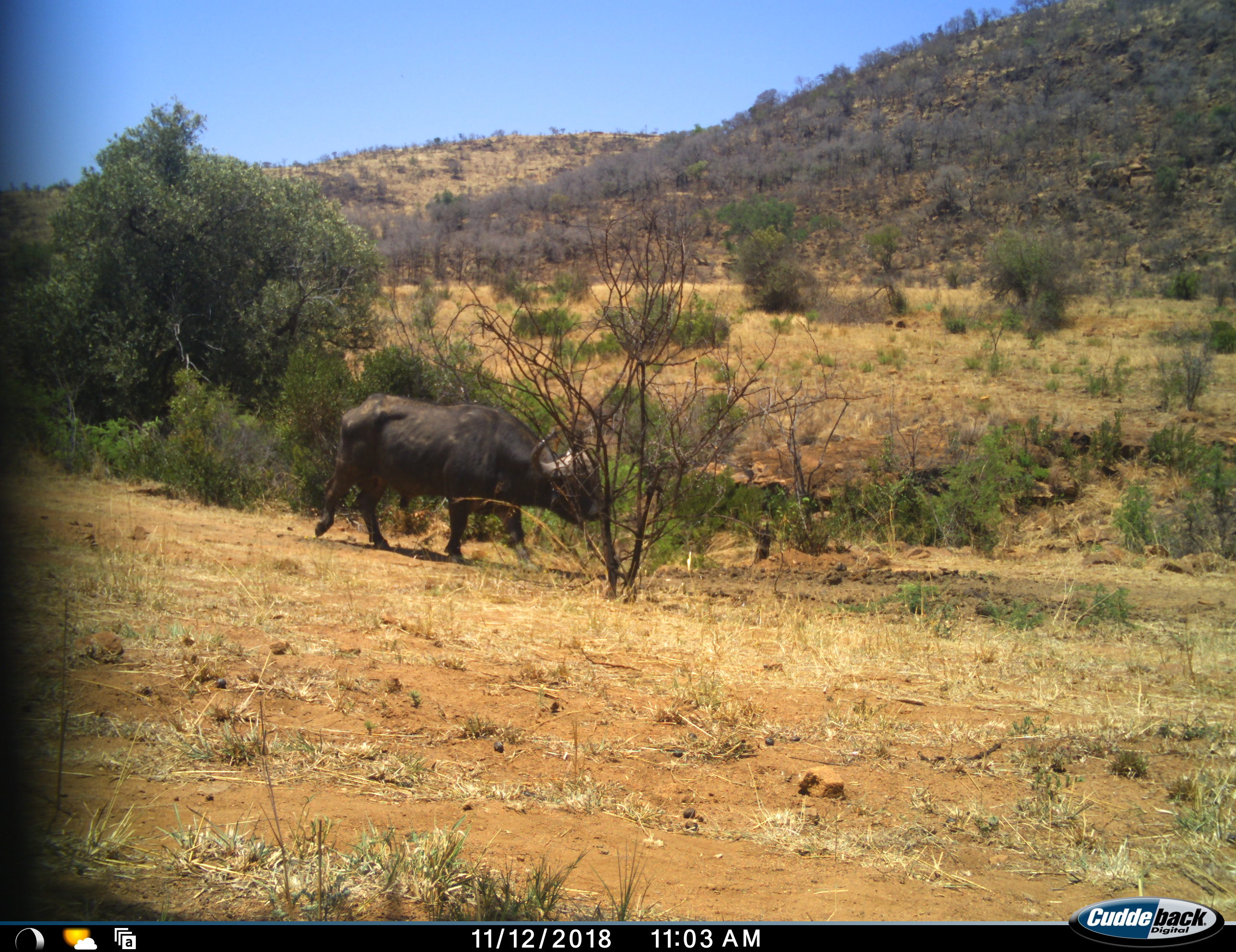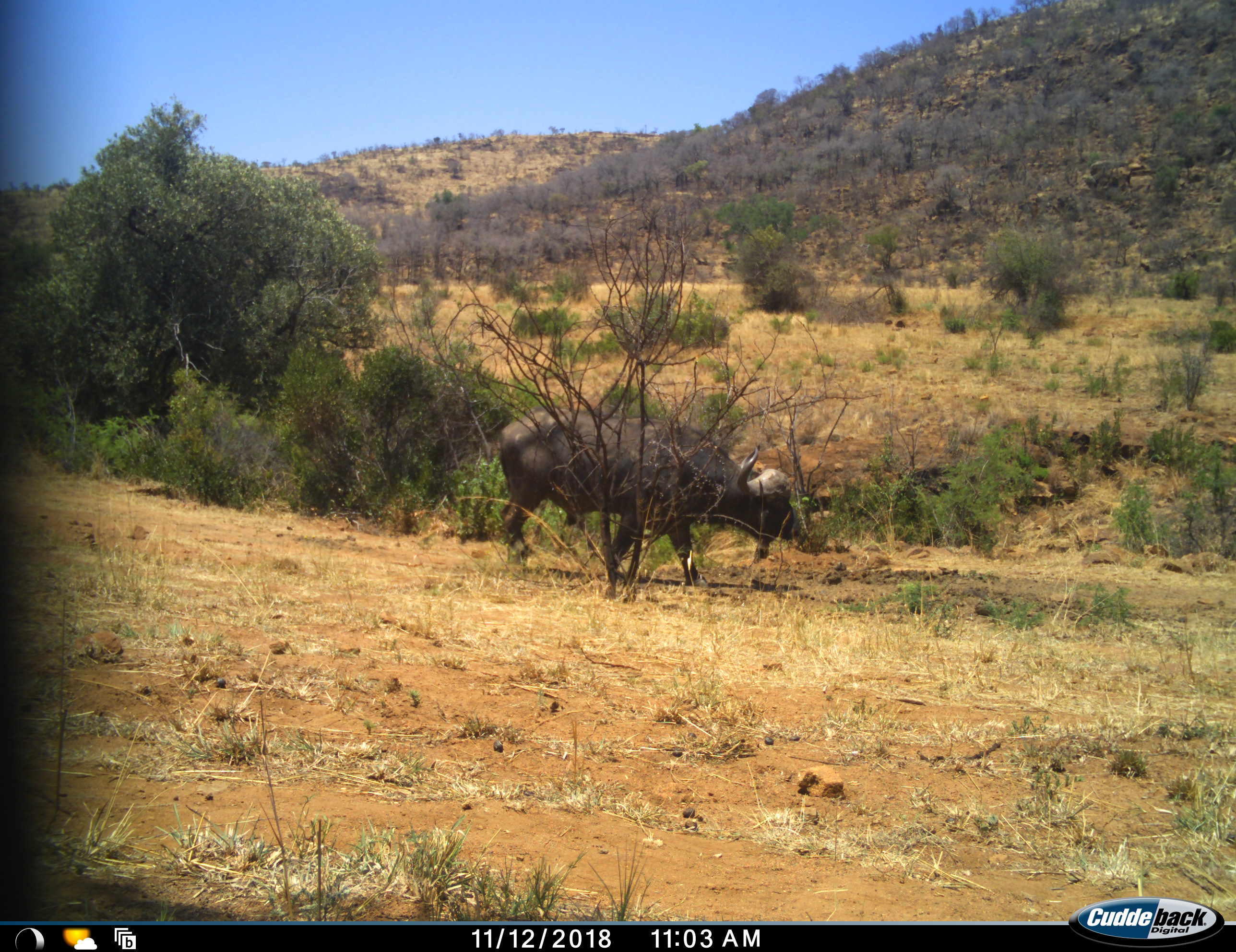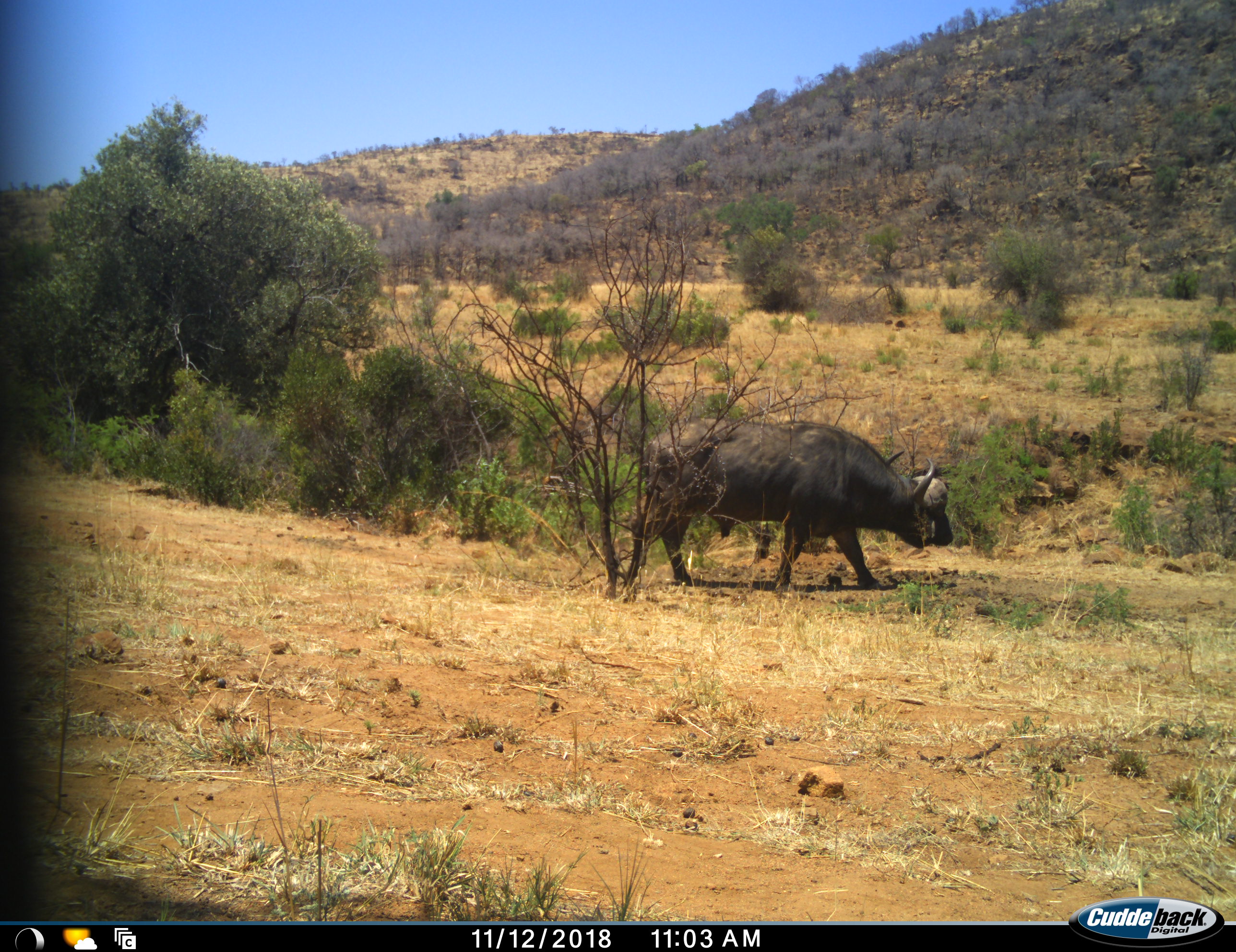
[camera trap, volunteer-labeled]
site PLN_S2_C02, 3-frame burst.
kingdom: Animalia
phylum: Chordata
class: Mammalia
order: Artiodactyla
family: Bovidae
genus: Syncerus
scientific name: Syncerus caffer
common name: african buffalo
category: buffalo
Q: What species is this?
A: Buffalo (african buffalo) (Syncerus caffer).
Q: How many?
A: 1.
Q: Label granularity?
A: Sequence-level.